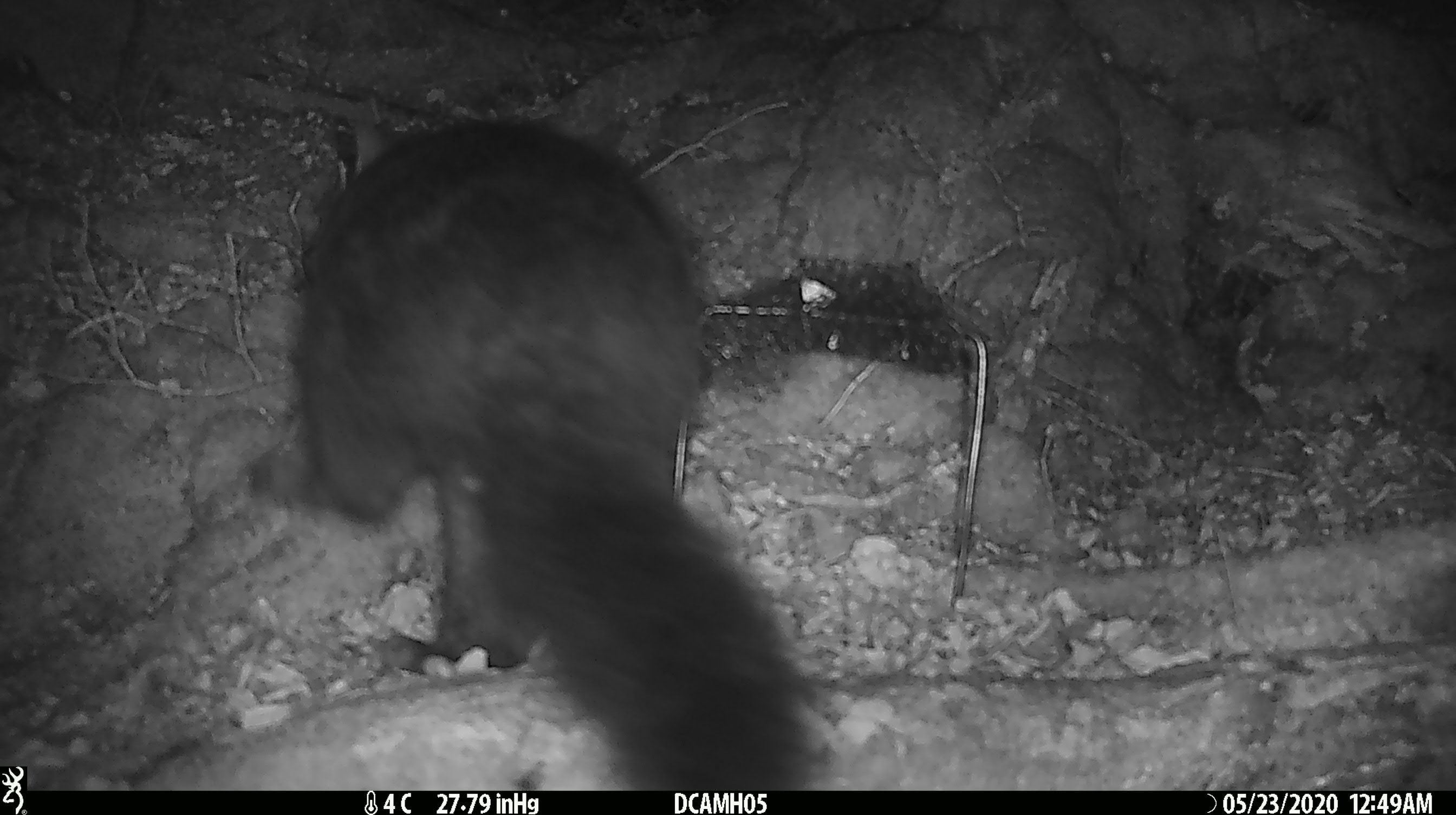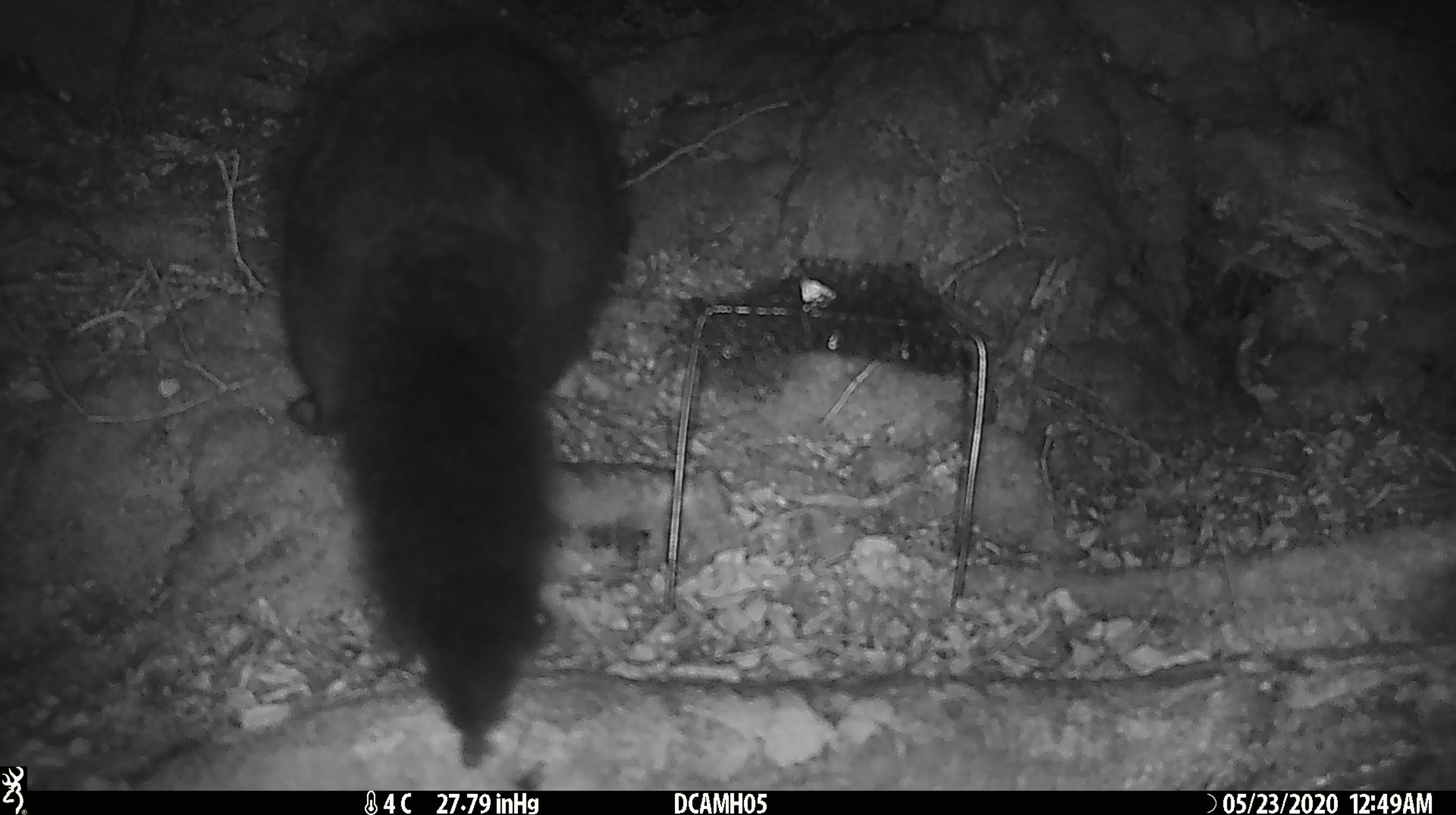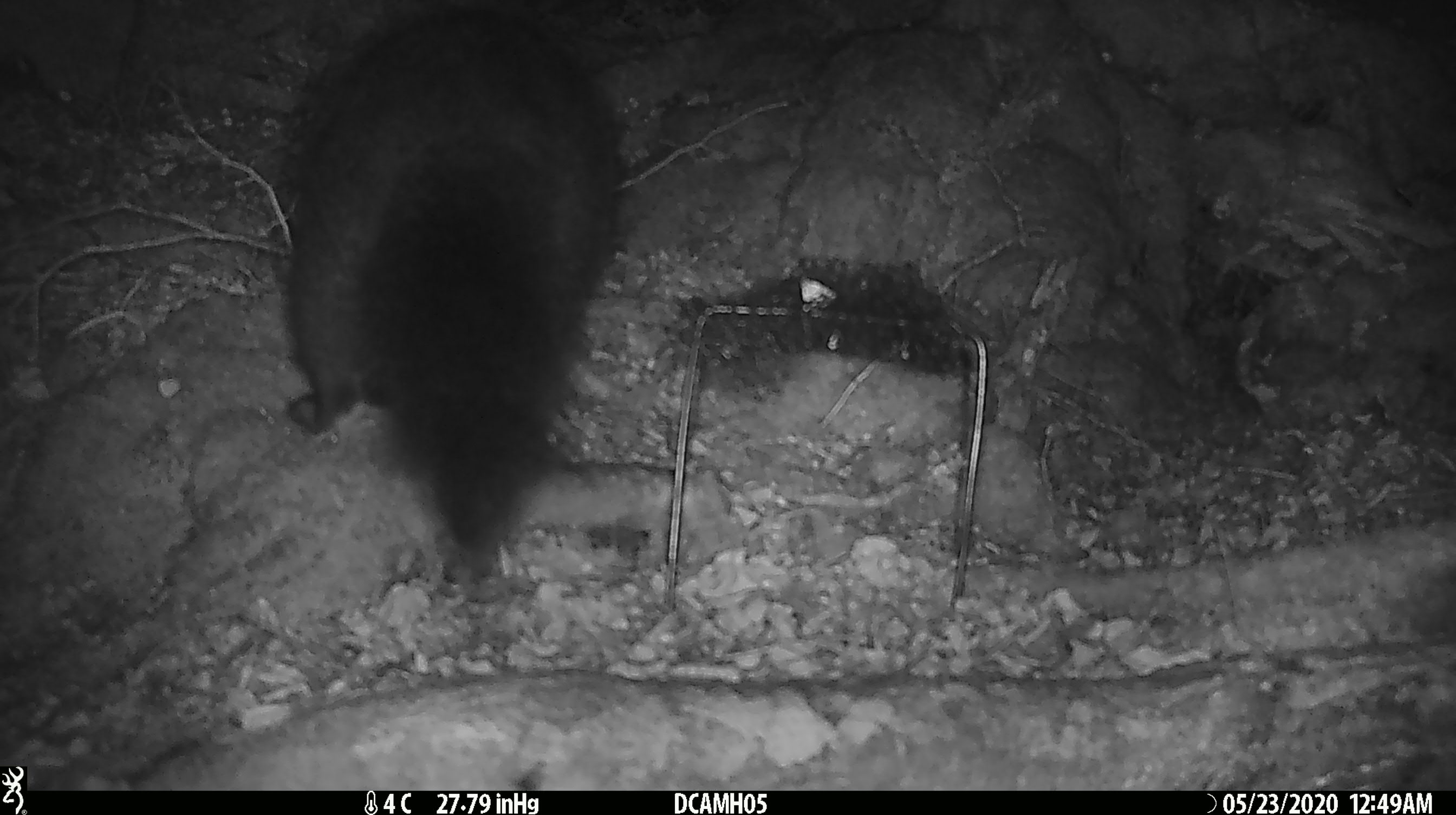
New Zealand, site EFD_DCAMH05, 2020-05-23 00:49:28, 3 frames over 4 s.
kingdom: Animalia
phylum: Chordata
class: Mammalia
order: Diprotodontia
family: Phalangeridae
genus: Trichosurus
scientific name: Trichosurus vulpecula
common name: common brushtail possum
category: possum